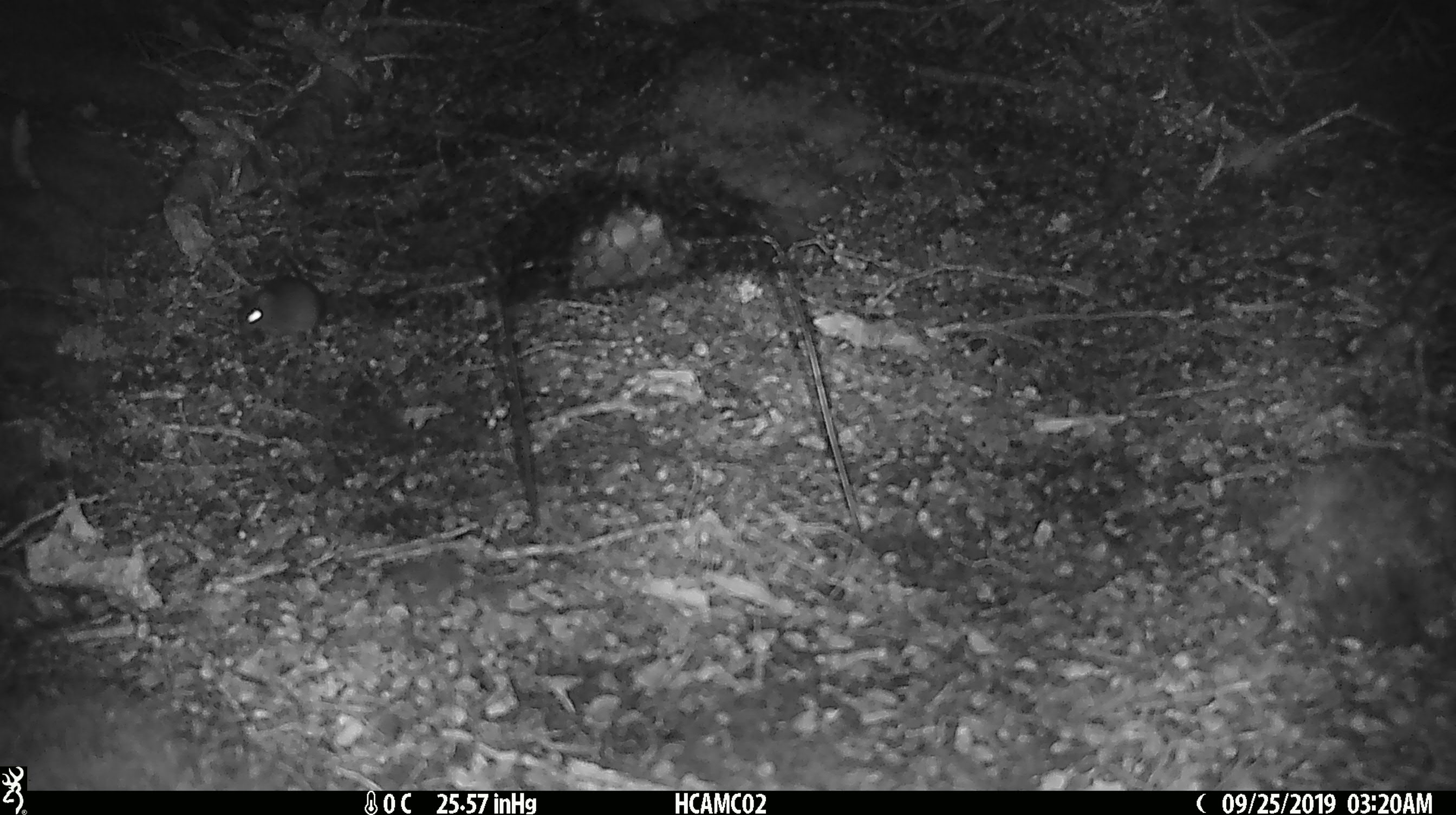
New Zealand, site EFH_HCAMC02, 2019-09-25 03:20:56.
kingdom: Animalia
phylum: Chordata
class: Mammalia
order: Rodentia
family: Muridae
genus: Mus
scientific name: Mus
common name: mouse